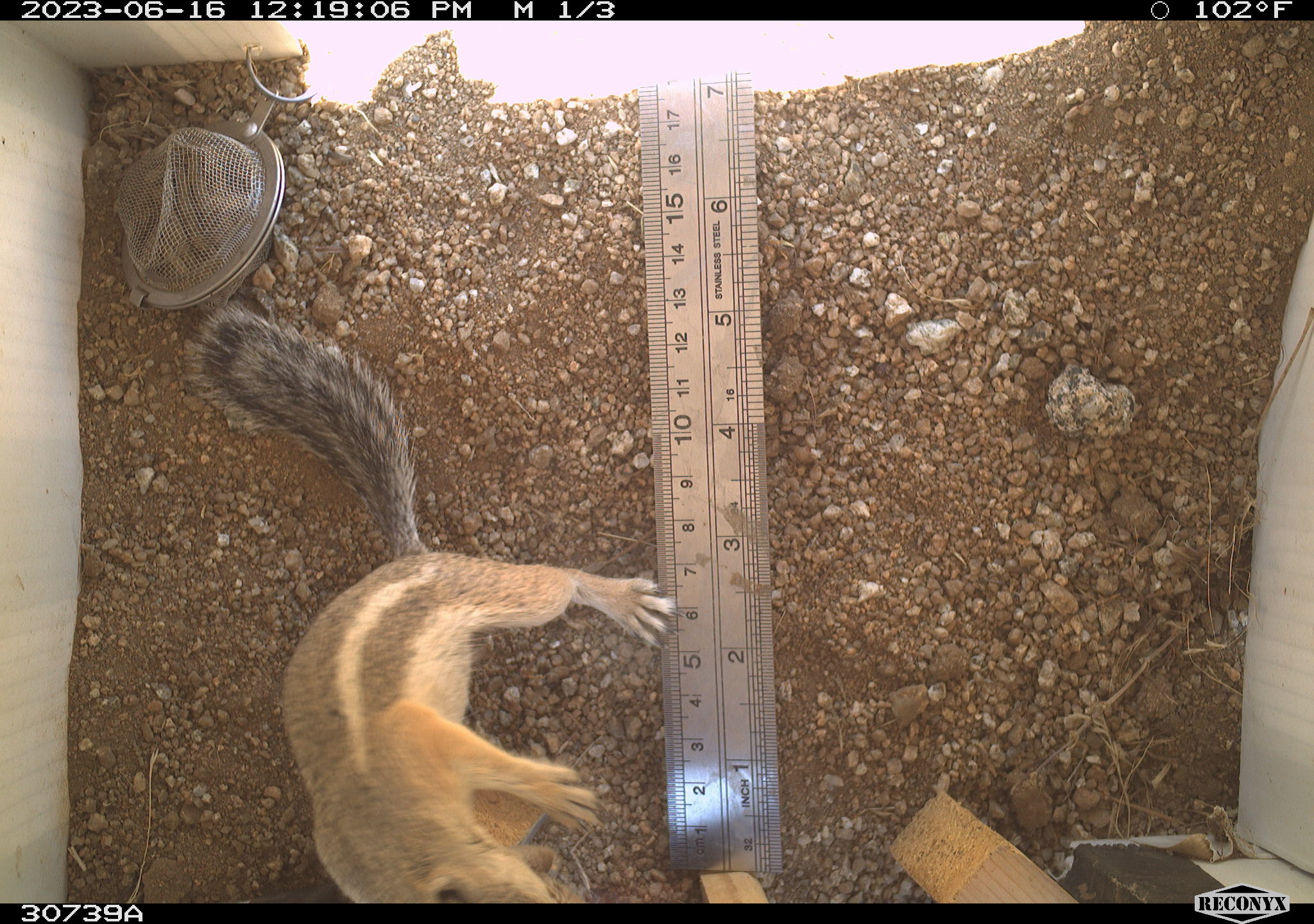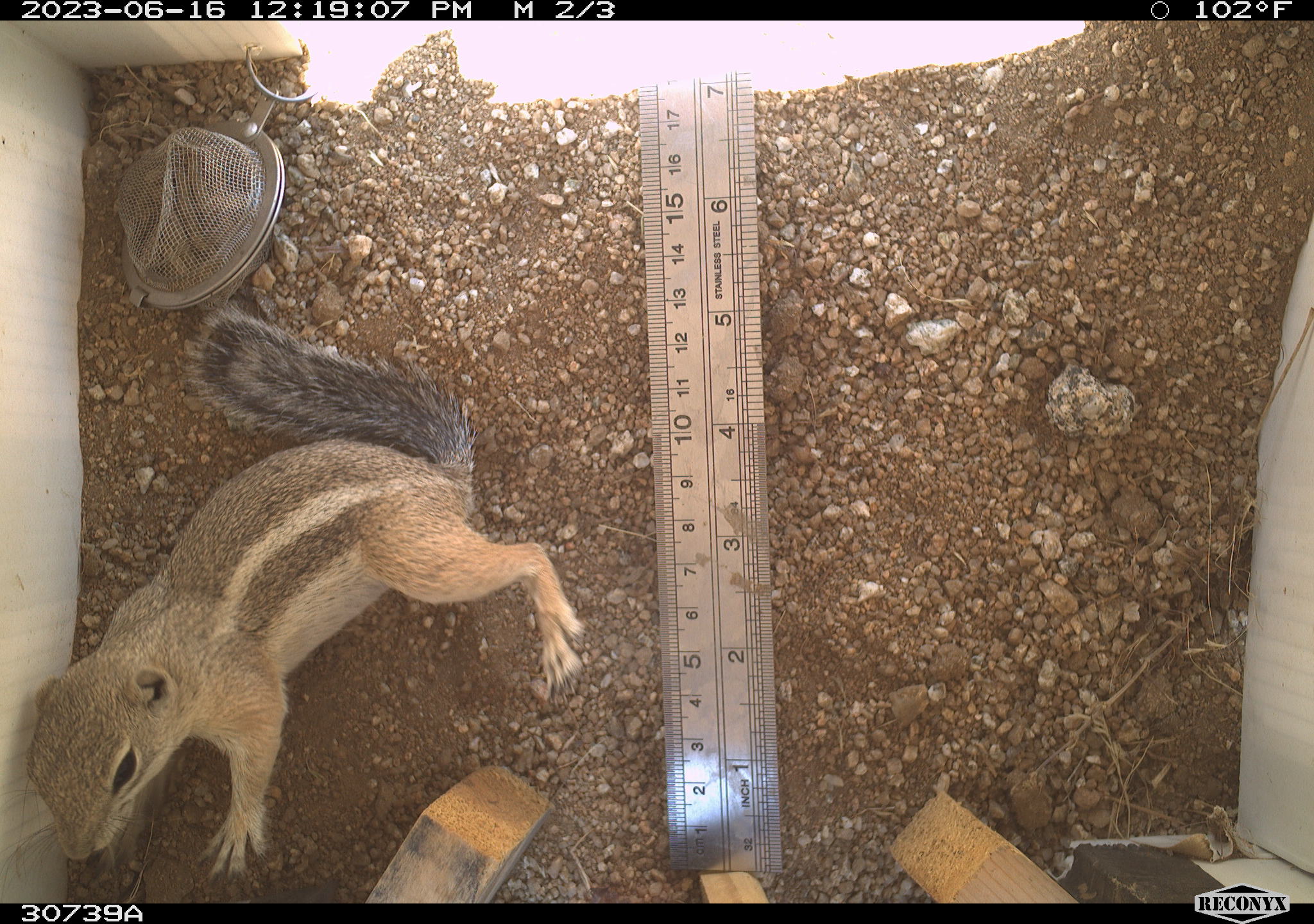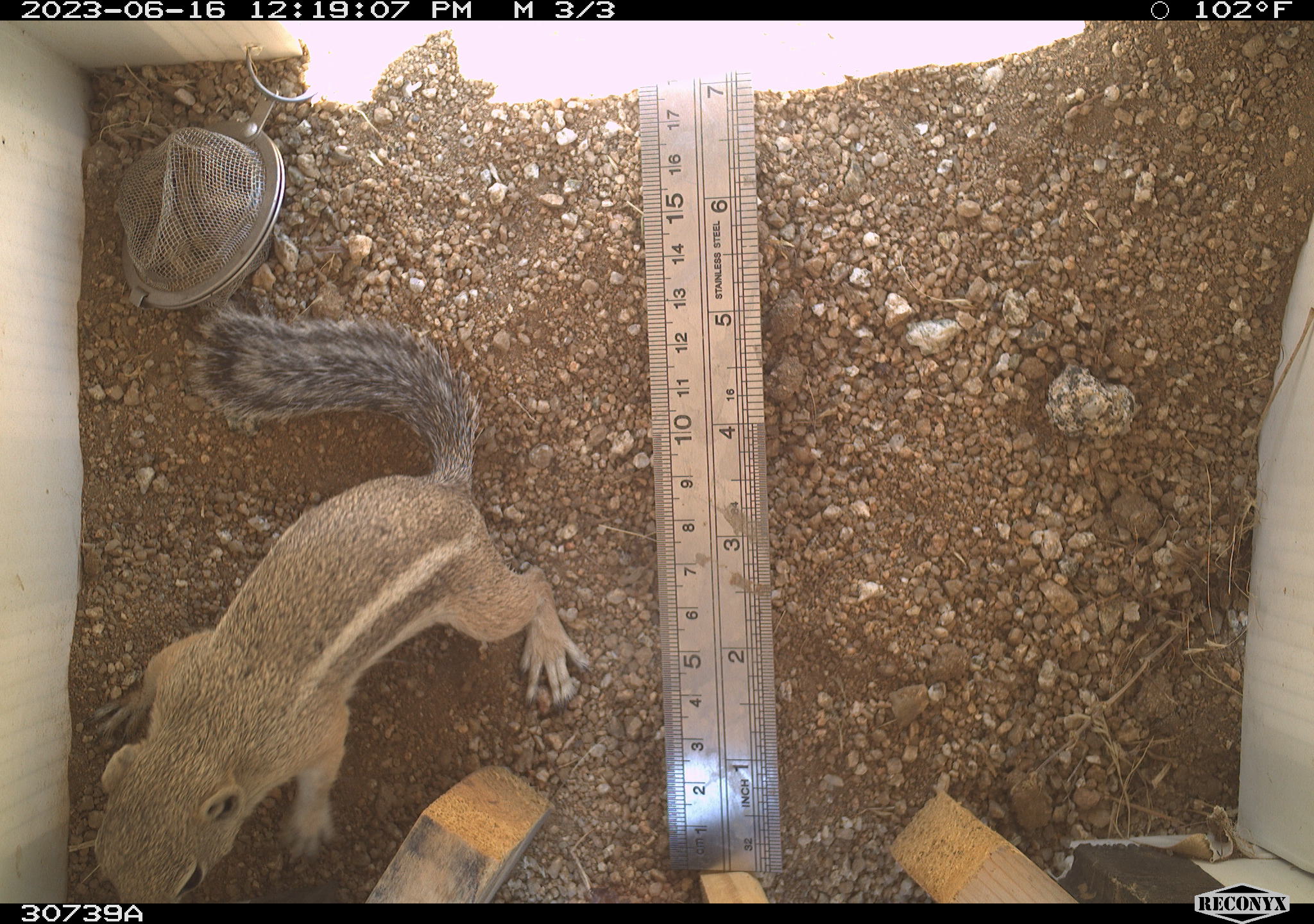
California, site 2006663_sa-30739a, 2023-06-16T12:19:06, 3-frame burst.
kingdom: Animalia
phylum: Chordata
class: Mammalia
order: Rodentia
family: Sciuridae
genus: Ammospermophilus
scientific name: Ammospermophilus leucurus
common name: white-tailed antelope squirrel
White-tailed antelope squirrel (Ammospermophilus leucurus).